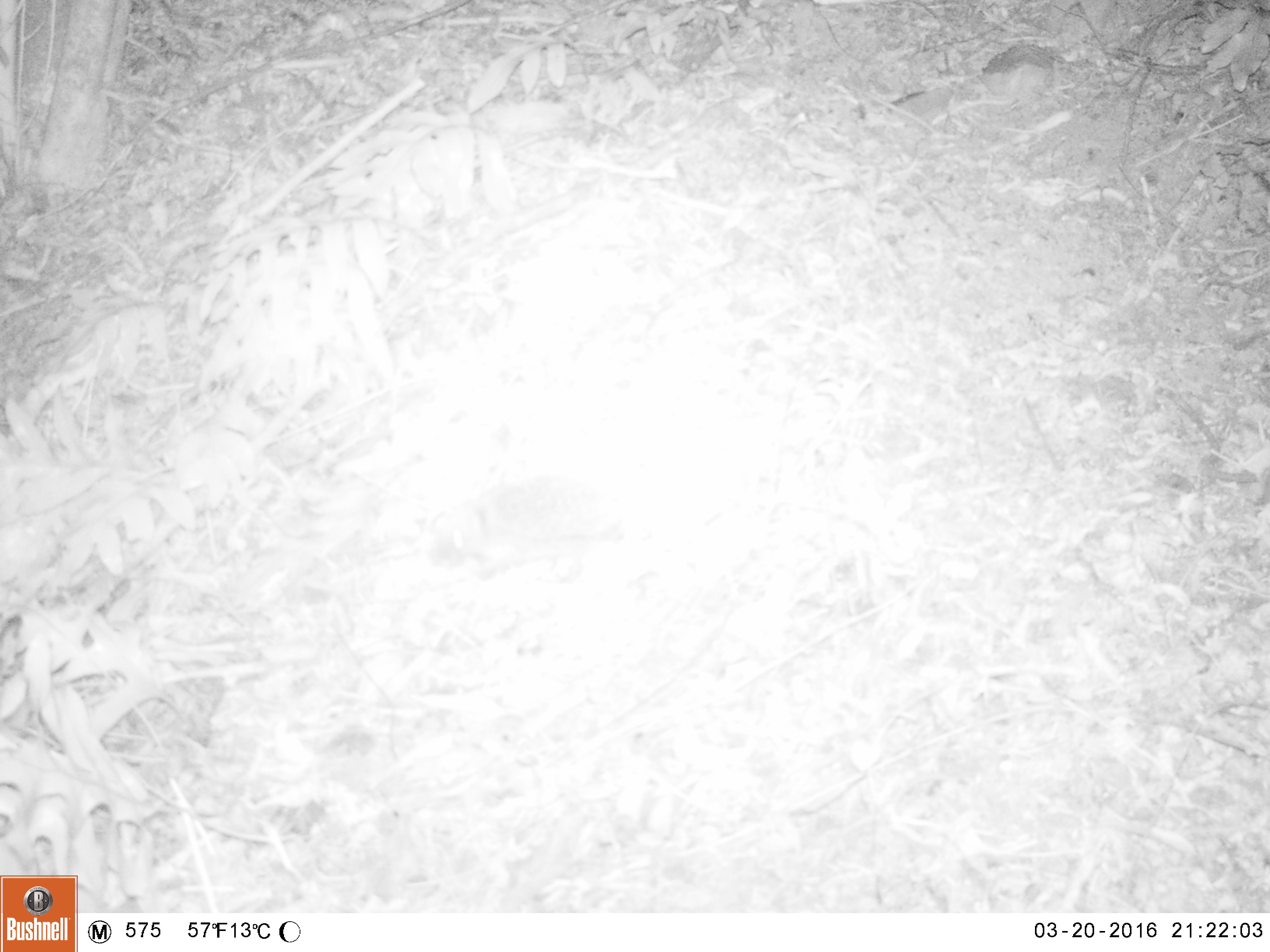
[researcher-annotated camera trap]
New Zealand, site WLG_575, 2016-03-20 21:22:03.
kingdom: Animalia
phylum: Chordata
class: Mammalia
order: Eulipotyphla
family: Erinaceidae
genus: Erinaceus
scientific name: Erinaceus europaeus europaeus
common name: european hedgehog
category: hedgehog